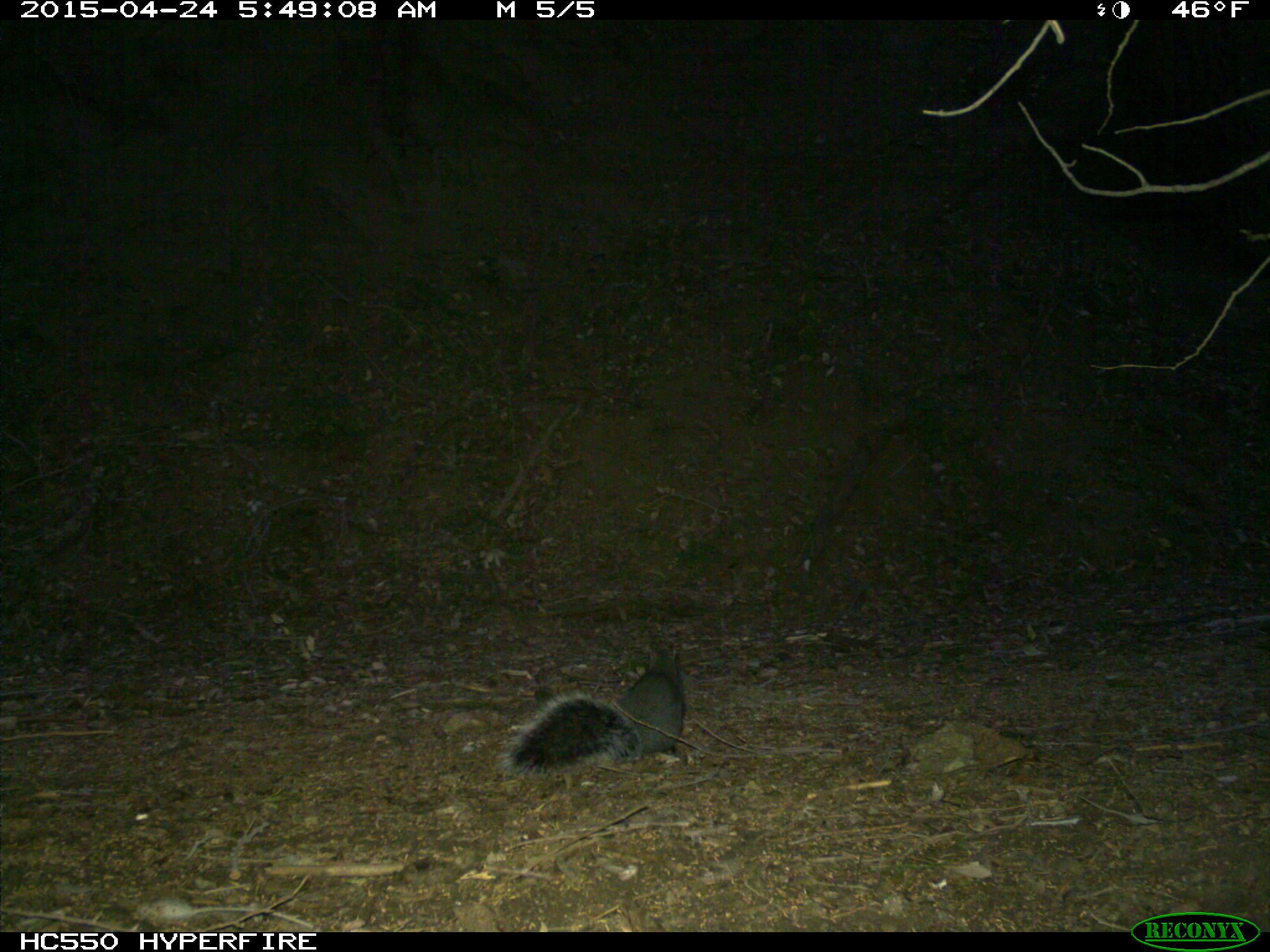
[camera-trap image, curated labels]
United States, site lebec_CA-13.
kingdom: Animalia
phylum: Chordata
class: Mammalia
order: Rodentia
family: Sciuridae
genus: Sciurus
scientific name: Sciurus carolinensis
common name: eastern gray squirrel